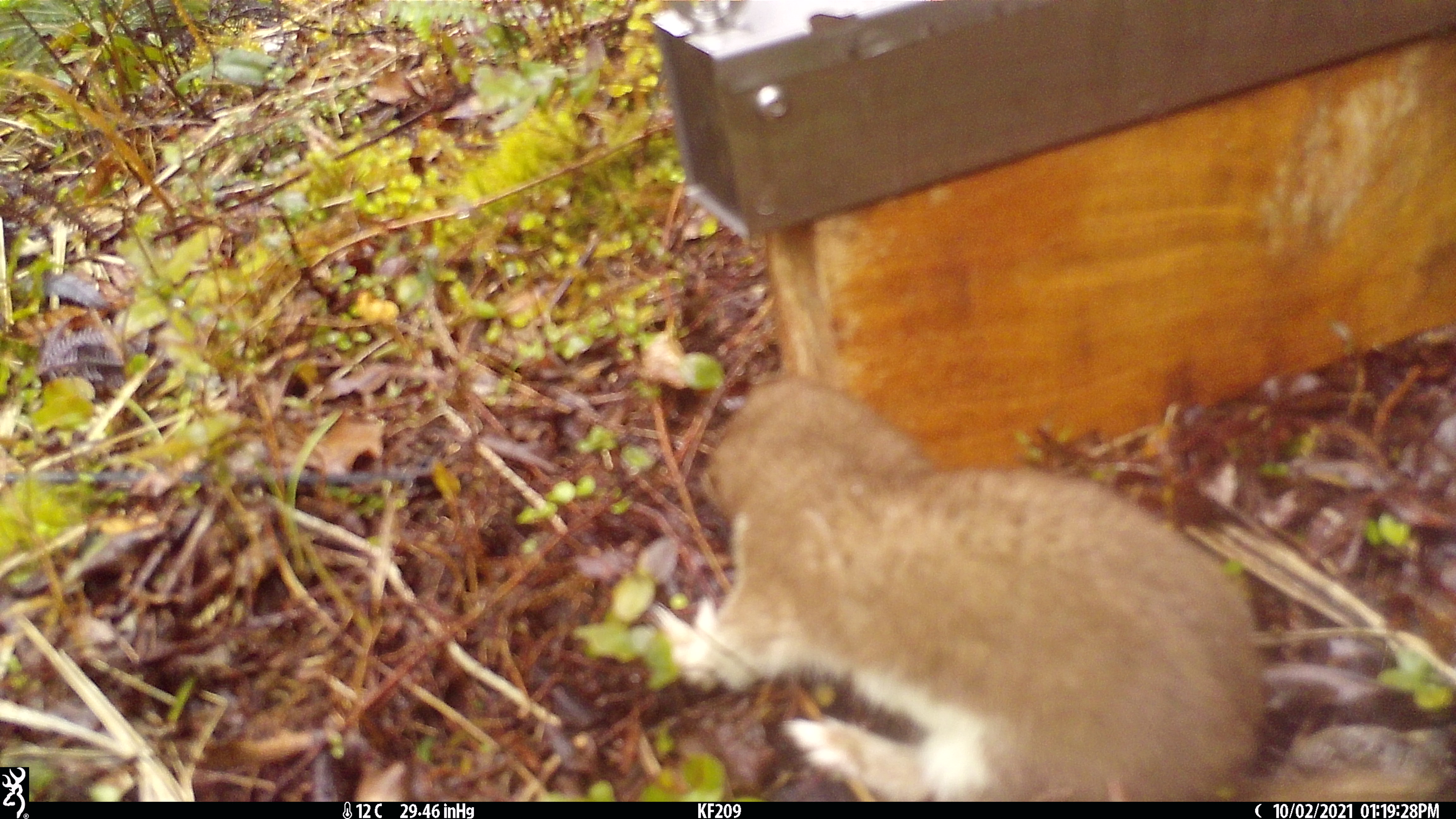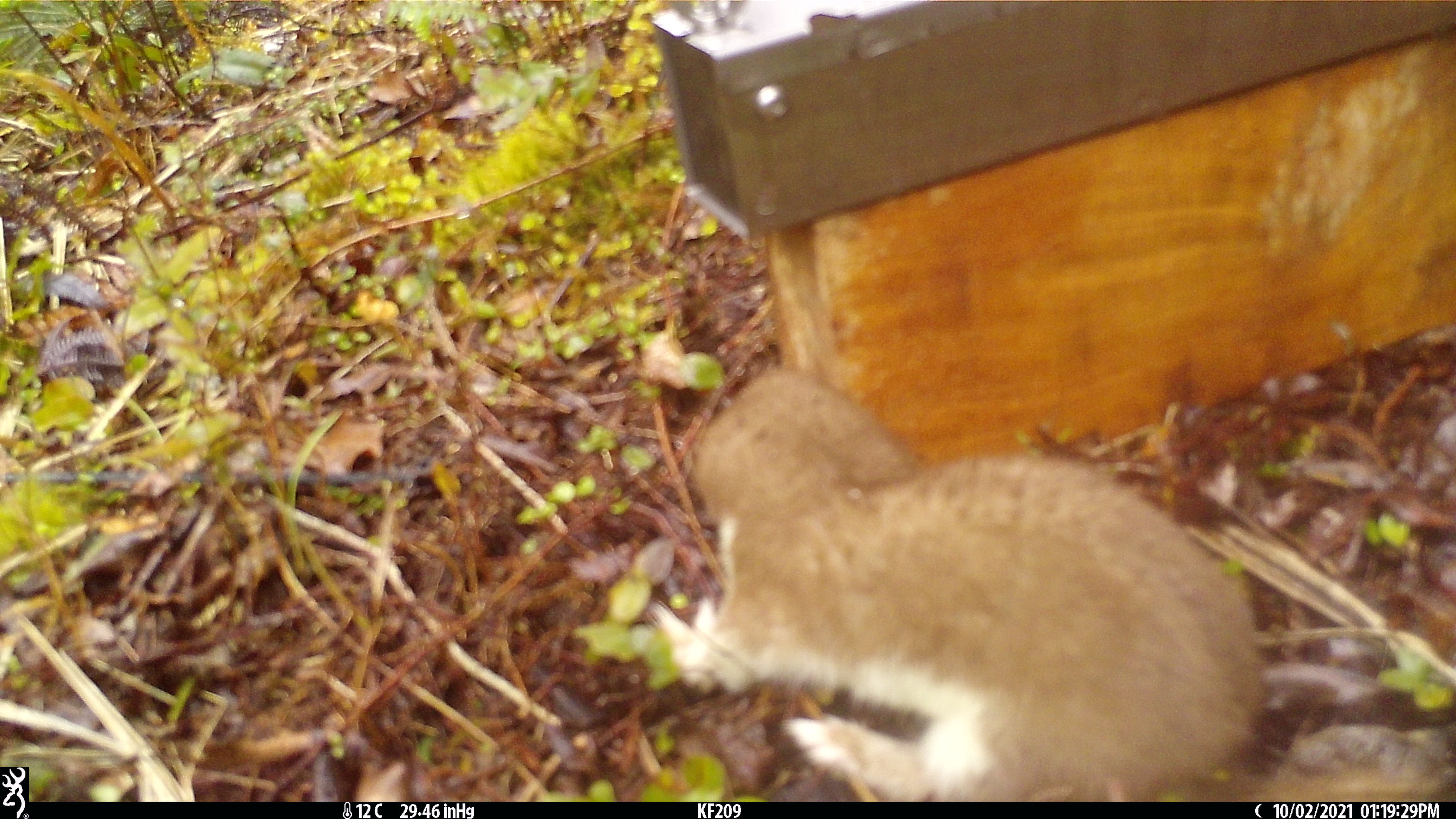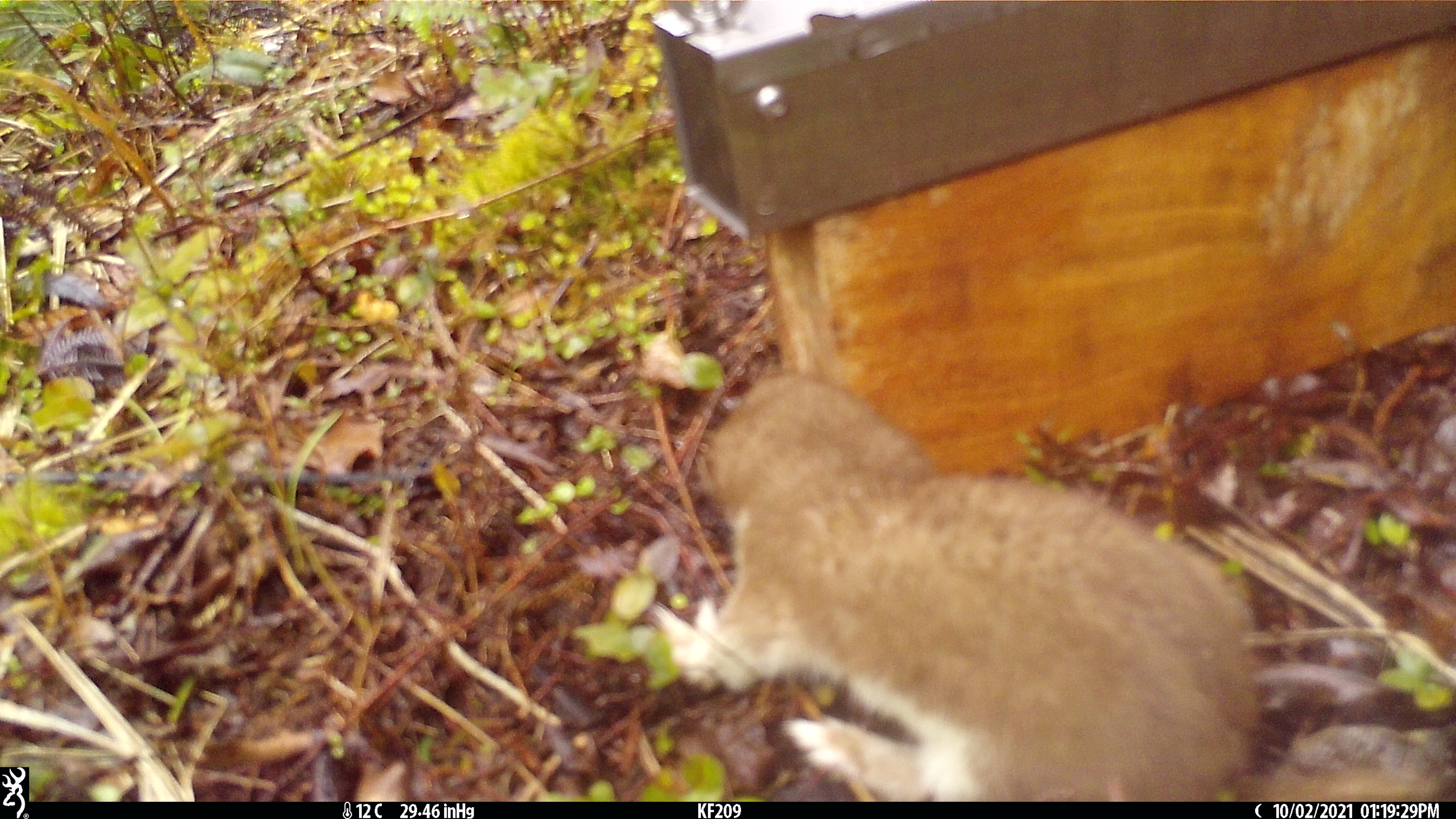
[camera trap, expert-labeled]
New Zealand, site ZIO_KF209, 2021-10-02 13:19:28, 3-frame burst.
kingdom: Animalia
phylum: Chordata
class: Mammalia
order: Carnivora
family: Mustelidae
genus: Mustela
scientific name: Mustela erminea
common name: stoat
Stoat (Mustela erminea).